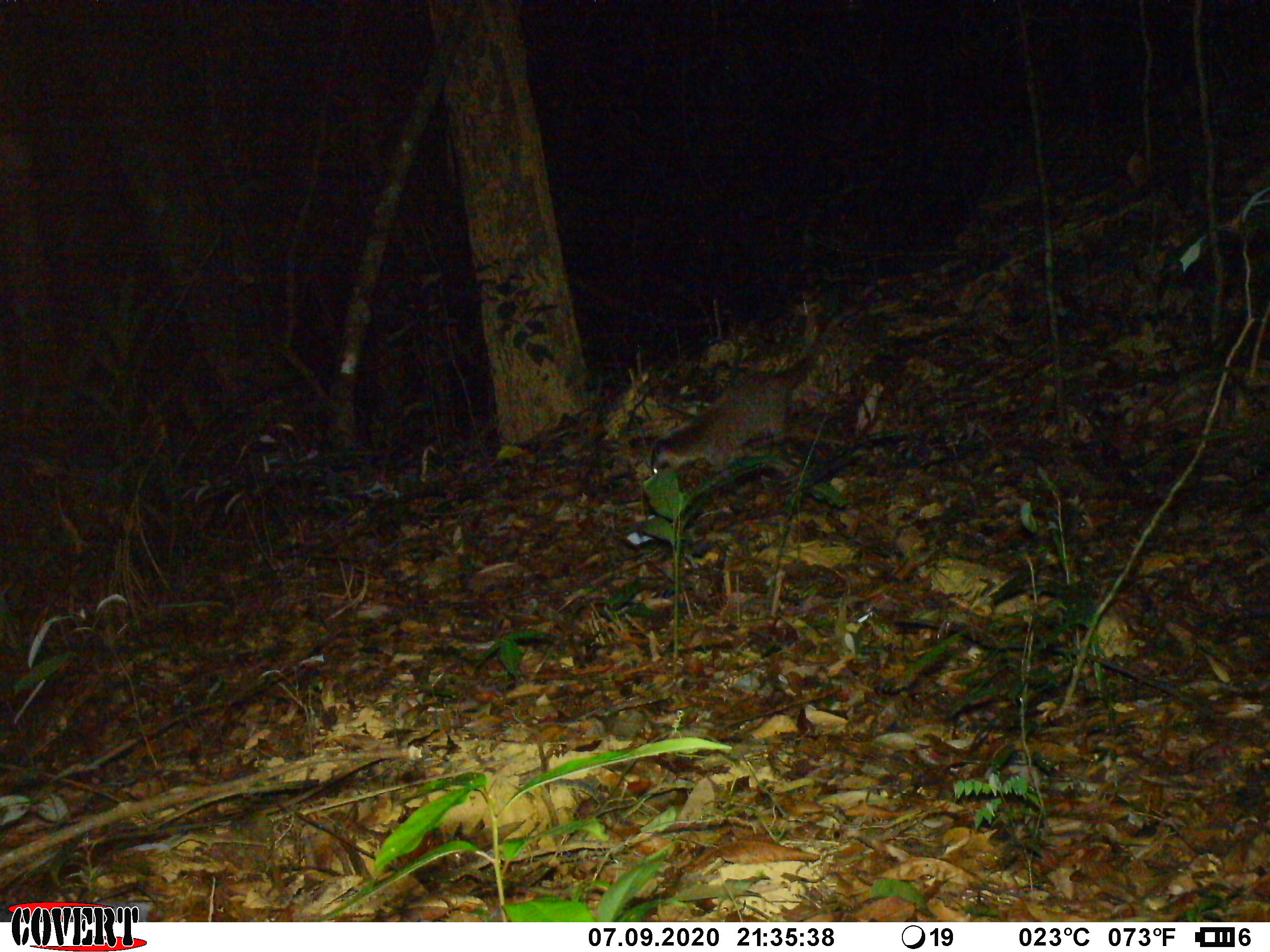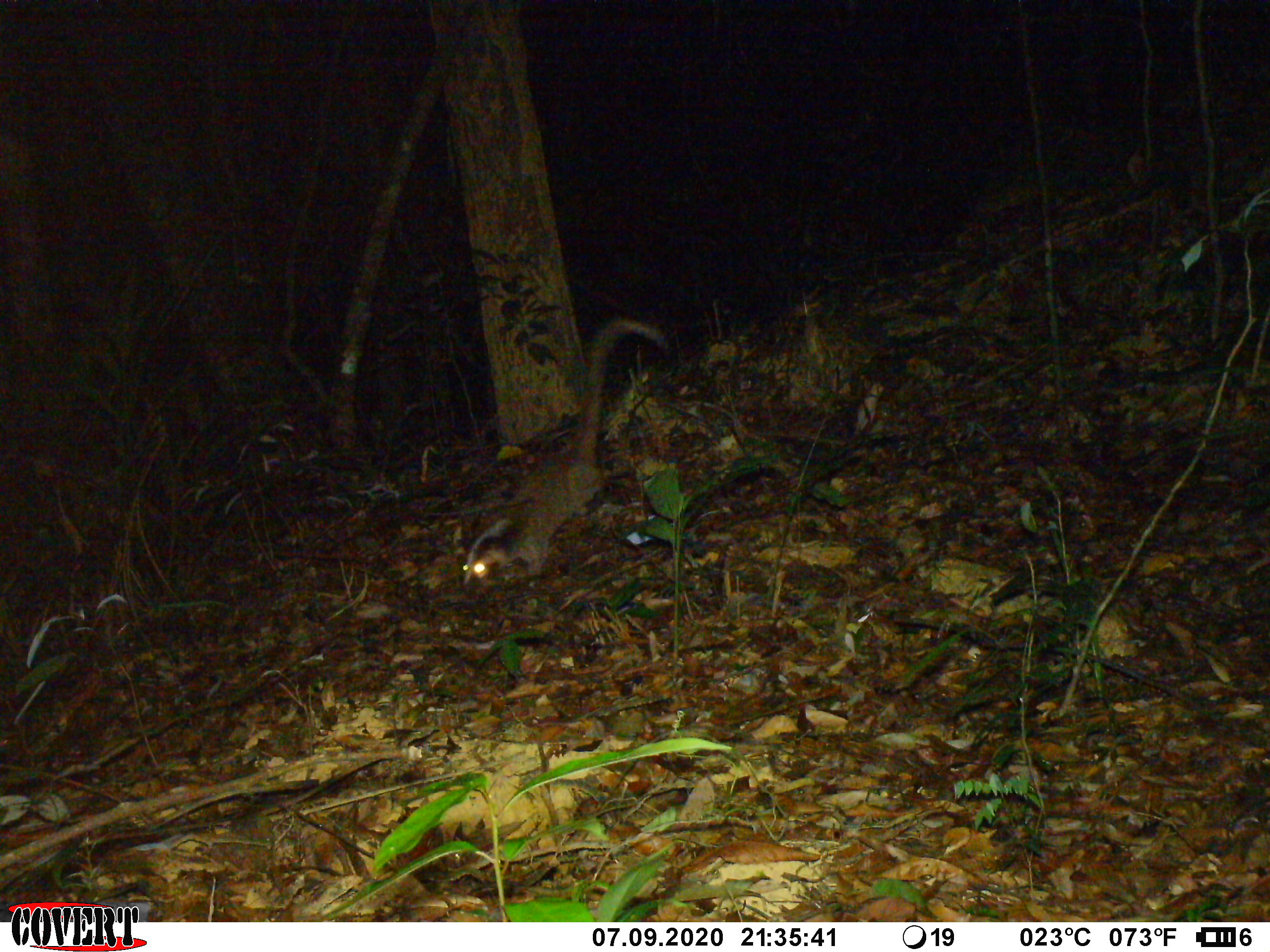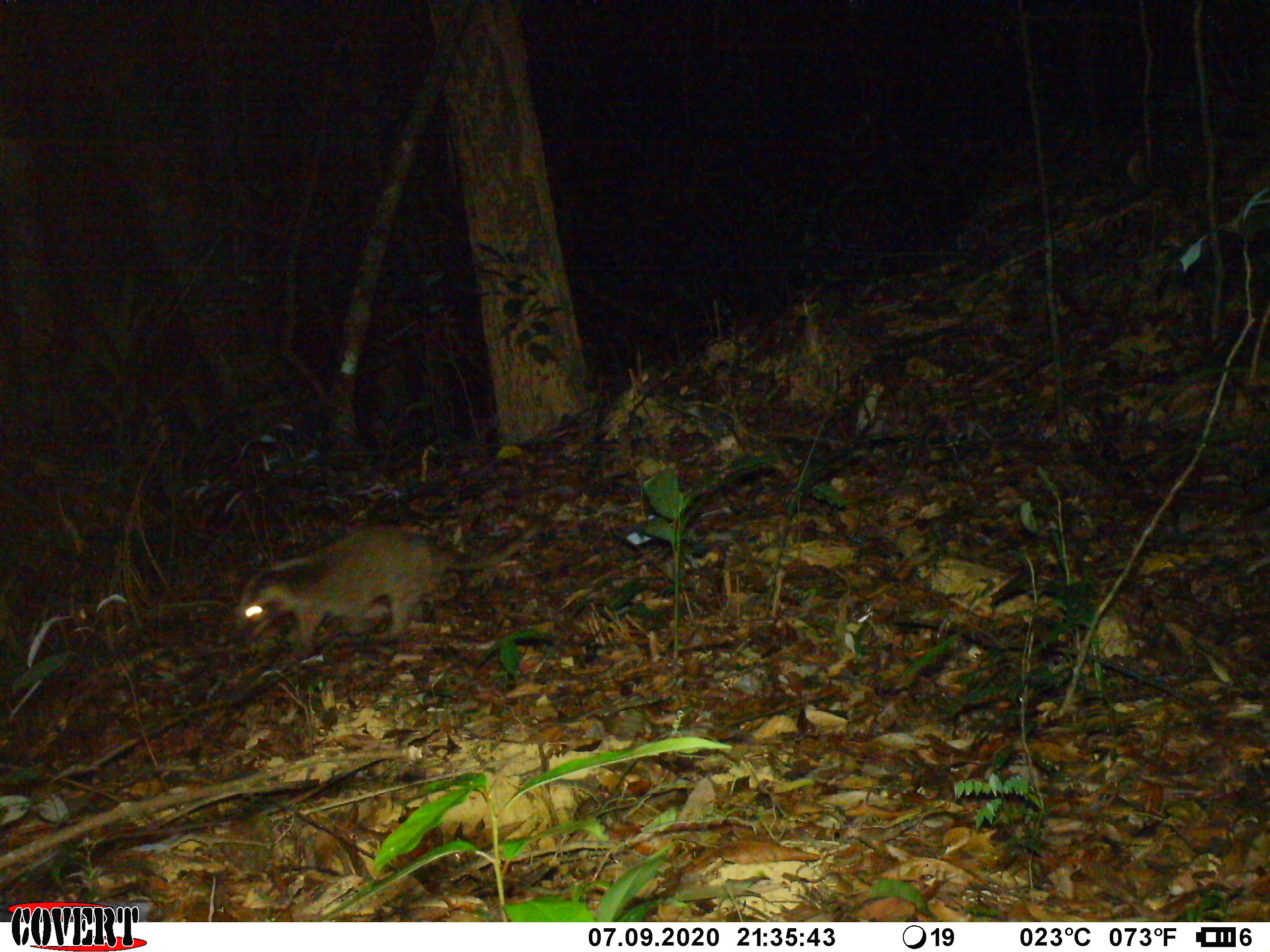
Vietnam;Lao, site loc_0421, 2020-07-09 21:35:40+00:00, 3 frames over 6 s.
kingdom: Animalia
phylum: Chordata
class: Mammalia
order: Carnivora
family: Viverridae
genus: Paguma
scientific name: Paguma larvata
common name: masked palm civet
Masked palm civet (Paguma larvata). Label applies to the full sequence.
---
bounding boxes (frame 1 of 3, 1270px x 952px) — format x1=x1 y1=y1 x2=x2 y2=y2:
masked palm civet: x1=649 y1=310 x2=820 y2=476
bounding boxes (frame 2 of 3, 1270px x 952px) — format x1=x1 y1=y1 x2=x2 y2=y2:
masked palm civet: x1=460 y1=318 x2=667 y2=585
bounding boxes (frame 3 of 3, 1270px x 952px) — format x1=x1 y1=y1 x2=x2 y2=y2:
masked palm civet: x1=232 y1=523 x2=543 y2=650